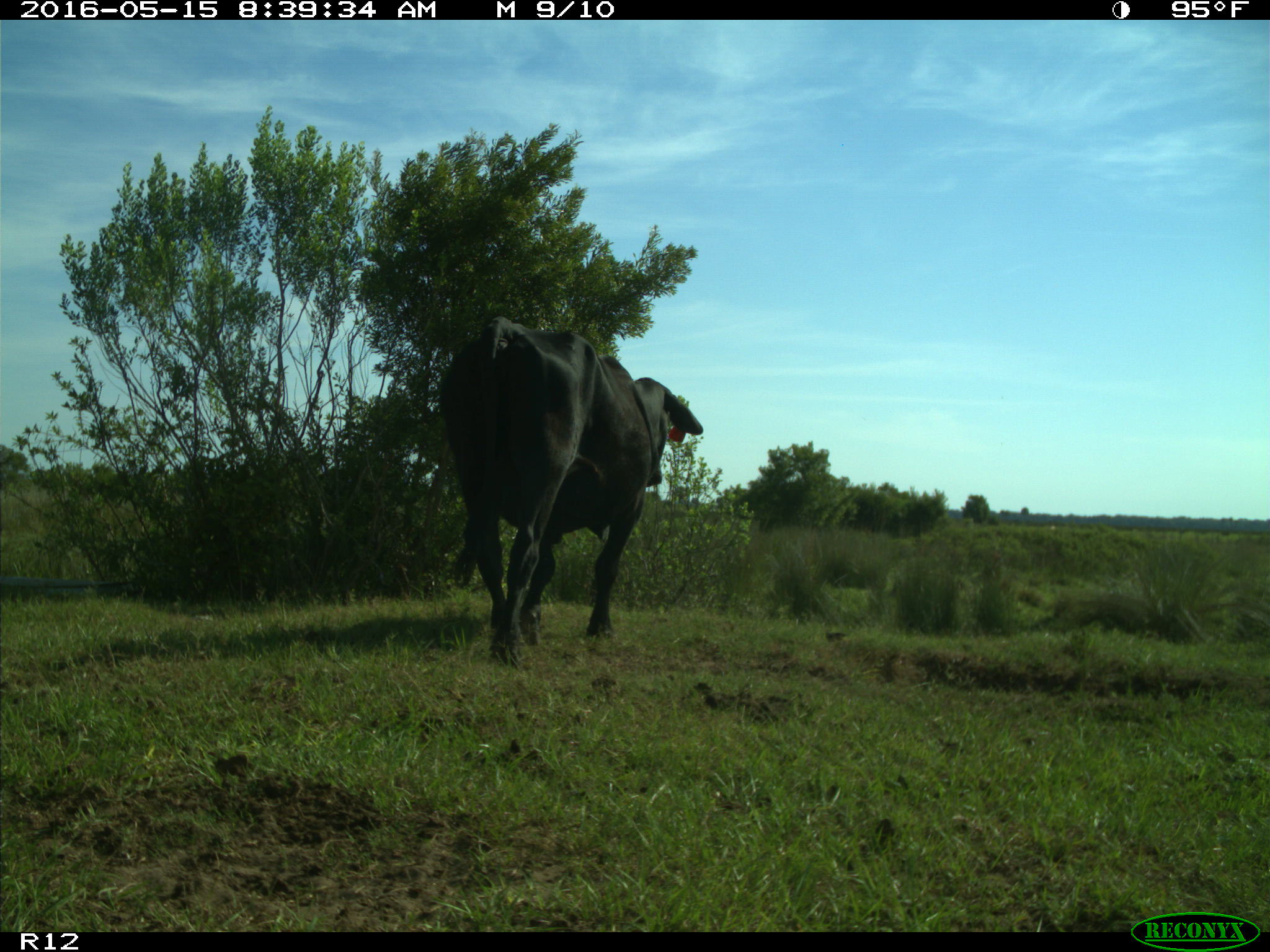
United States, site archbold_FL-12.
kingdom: Animalia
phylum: Chordata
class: Mammalia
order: Artiodactyla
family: Bovidae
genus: Bos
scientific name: Bos taurus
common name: domestic cow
Bos taurus (domestic cow).